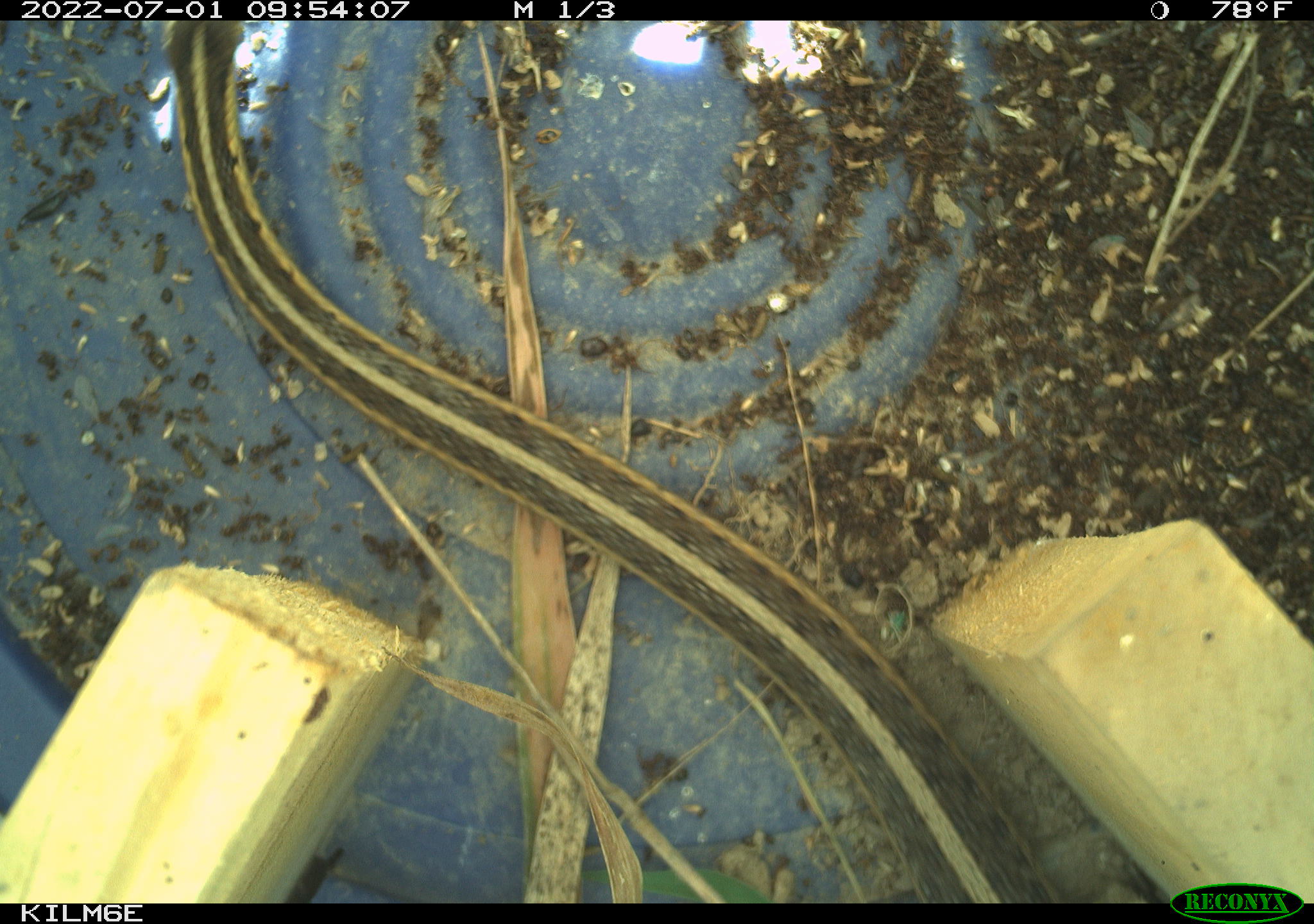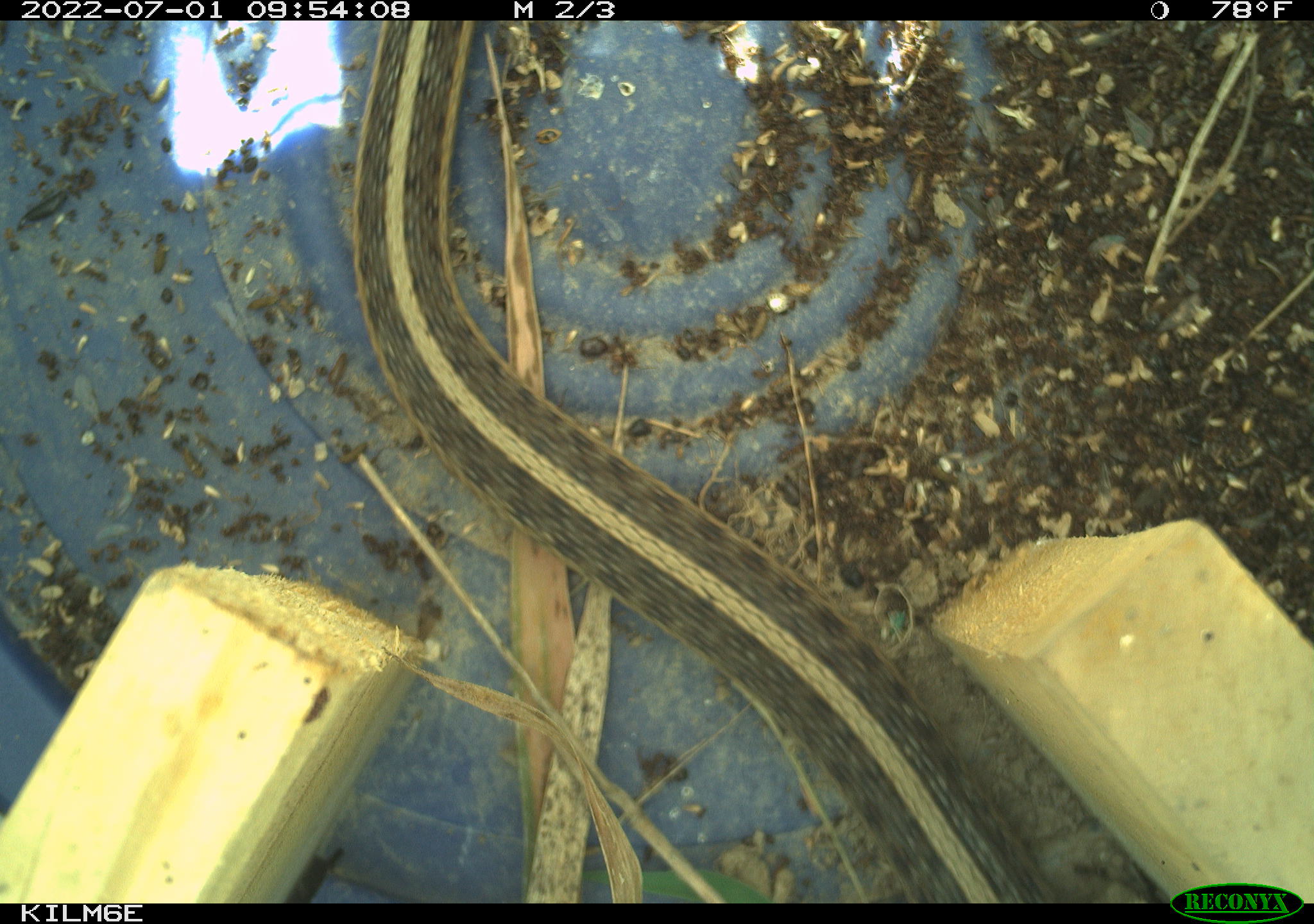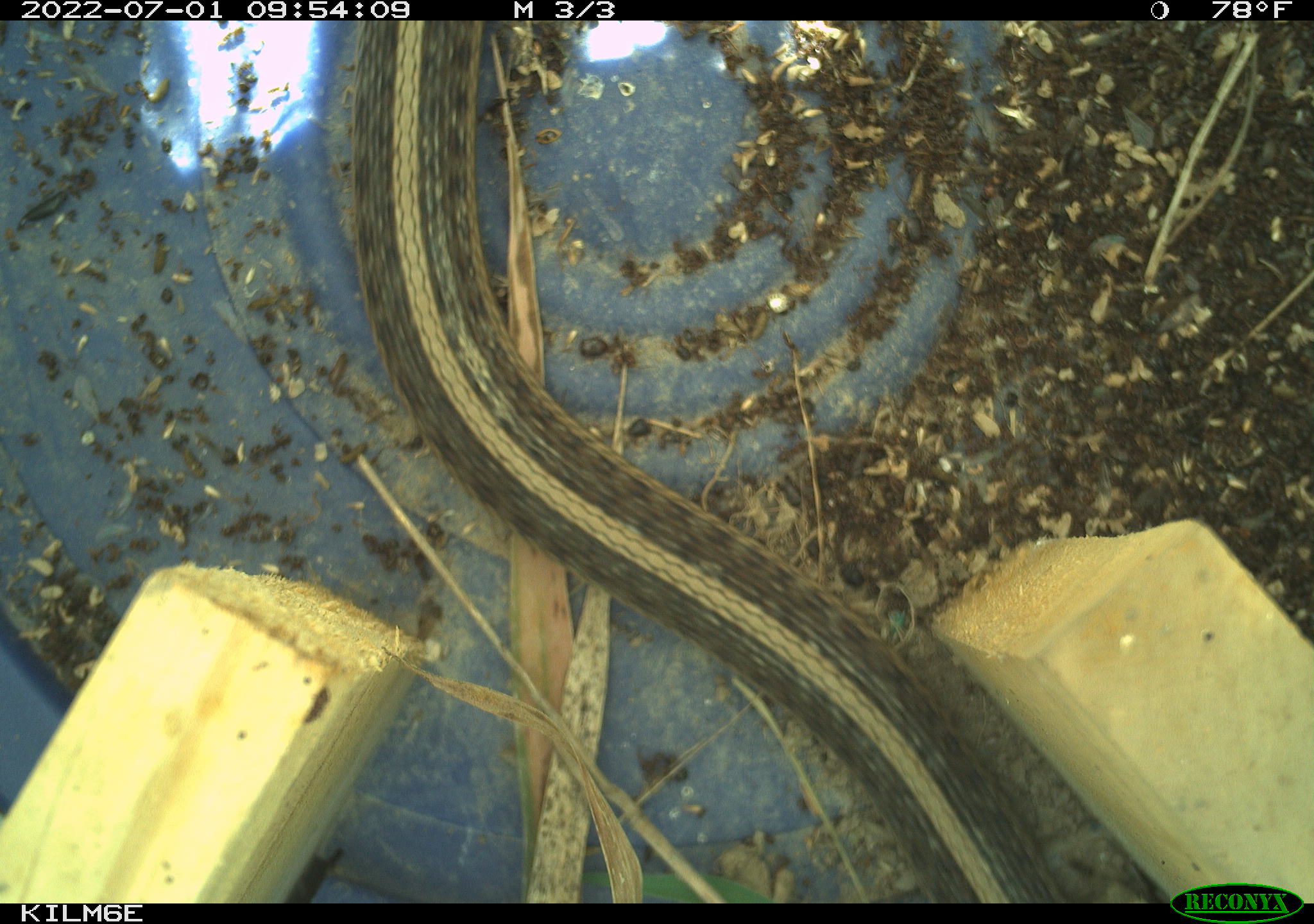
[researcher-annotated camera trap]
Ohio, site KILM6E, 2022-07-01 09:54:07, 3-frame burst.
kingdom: Animalia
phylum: Chordata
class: Reptilia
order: Squamata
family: Colubridae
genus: Thamnophis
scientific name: Thamnophis sirtalis sirtalis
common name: eastern gartersnake